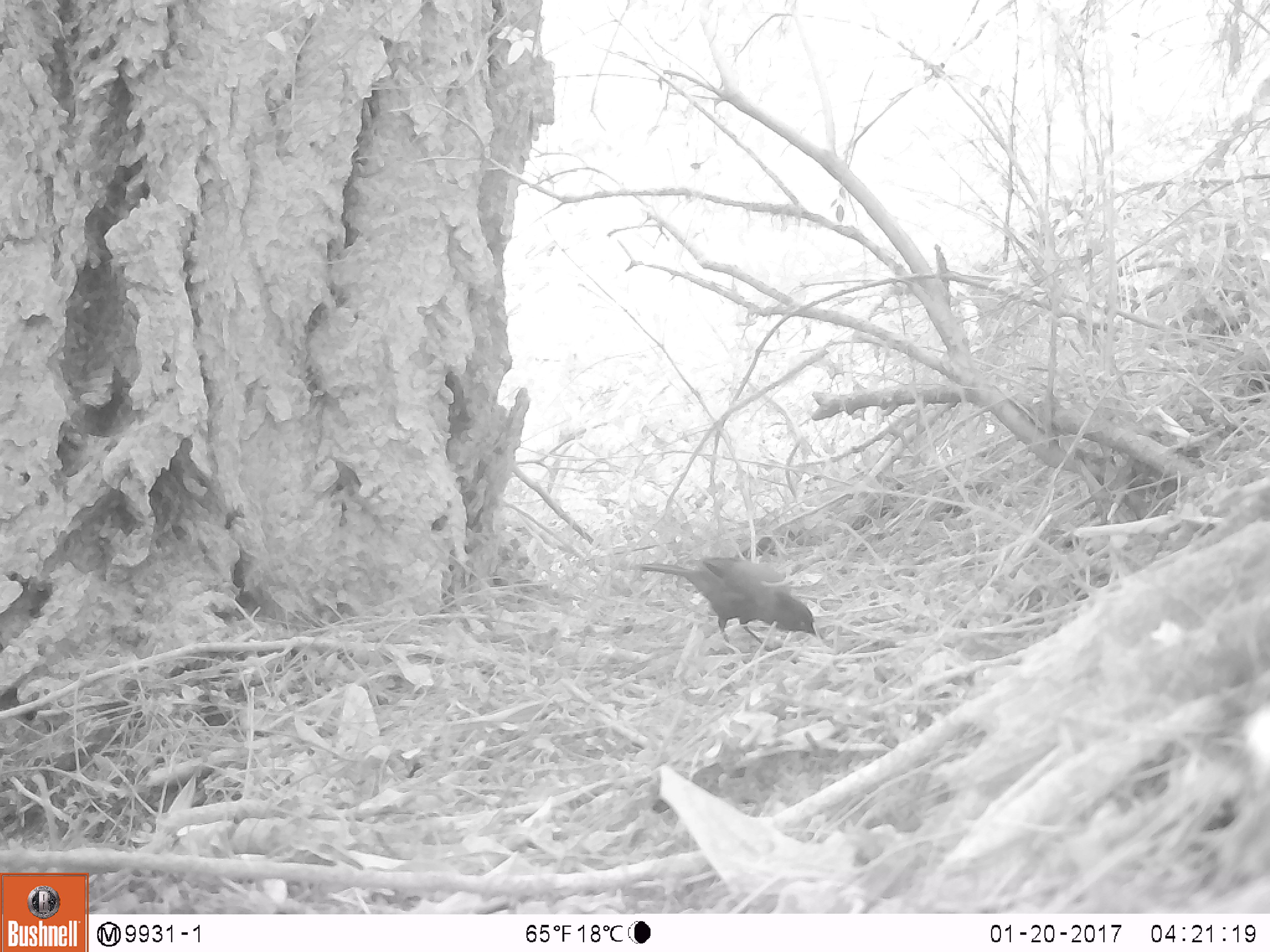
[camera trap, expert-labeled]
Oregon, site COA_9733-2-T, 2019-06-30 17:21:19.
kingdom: Animalia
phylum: Chordata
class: Aves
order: Passeriformes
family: Corvidae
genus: Cyanocitta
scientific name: Cyanocitta stelleri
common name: steller's jay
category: stellers jay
Stellers jay (steller's jay) (Cyanocitta stelleri).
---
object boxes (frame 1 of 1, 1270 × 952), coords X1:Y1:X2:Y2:
stellers jay: 640:559:822:648